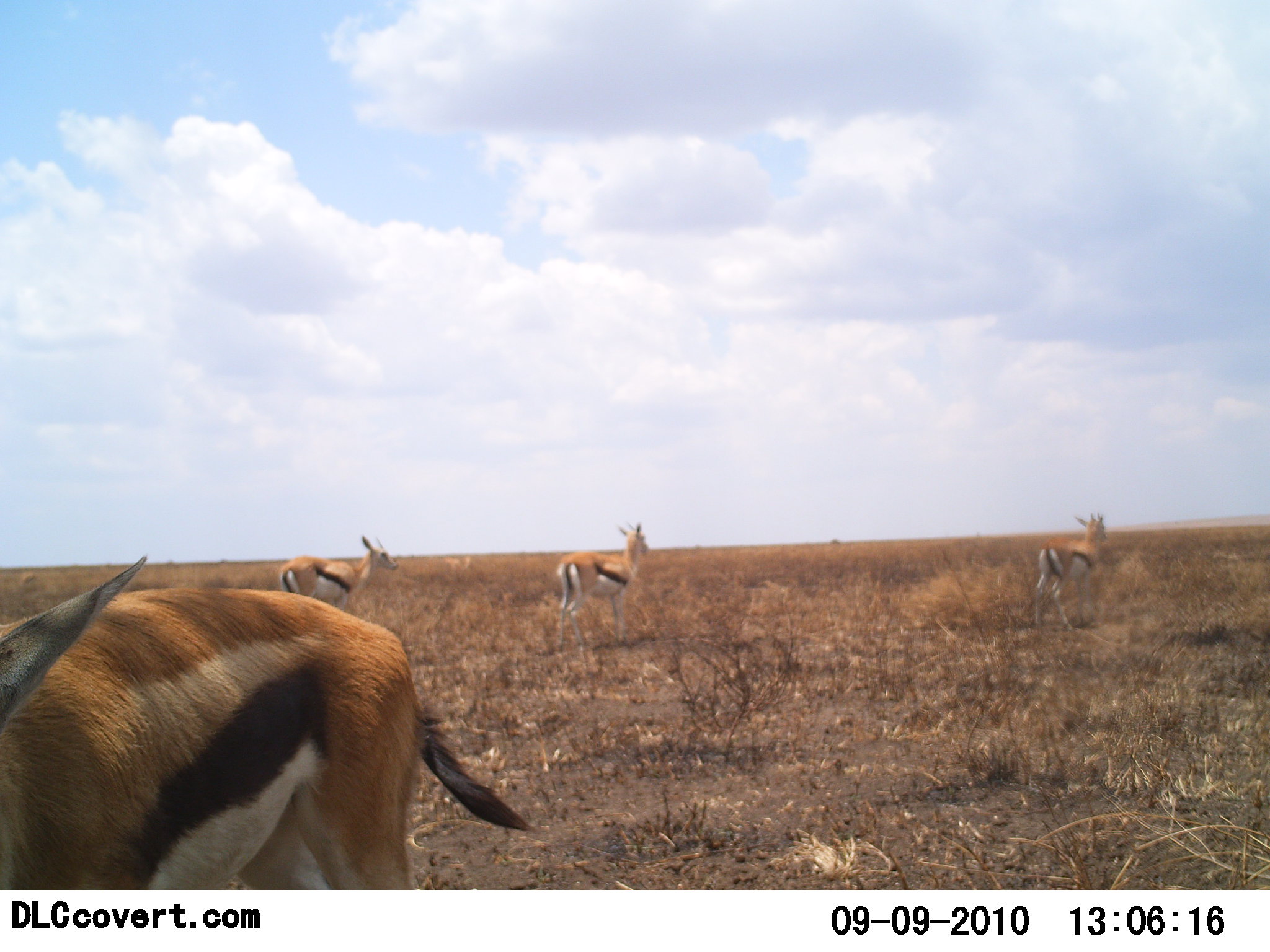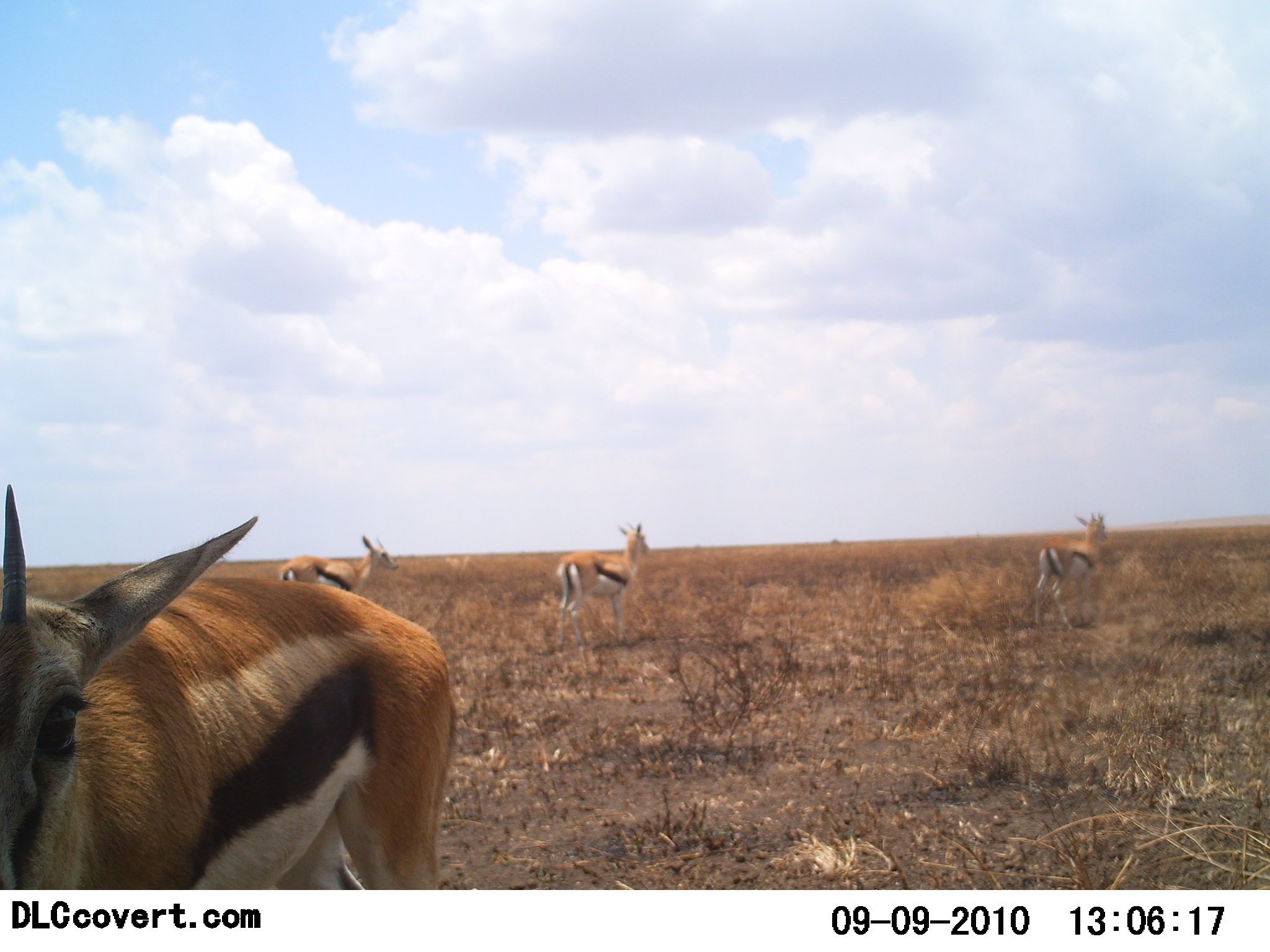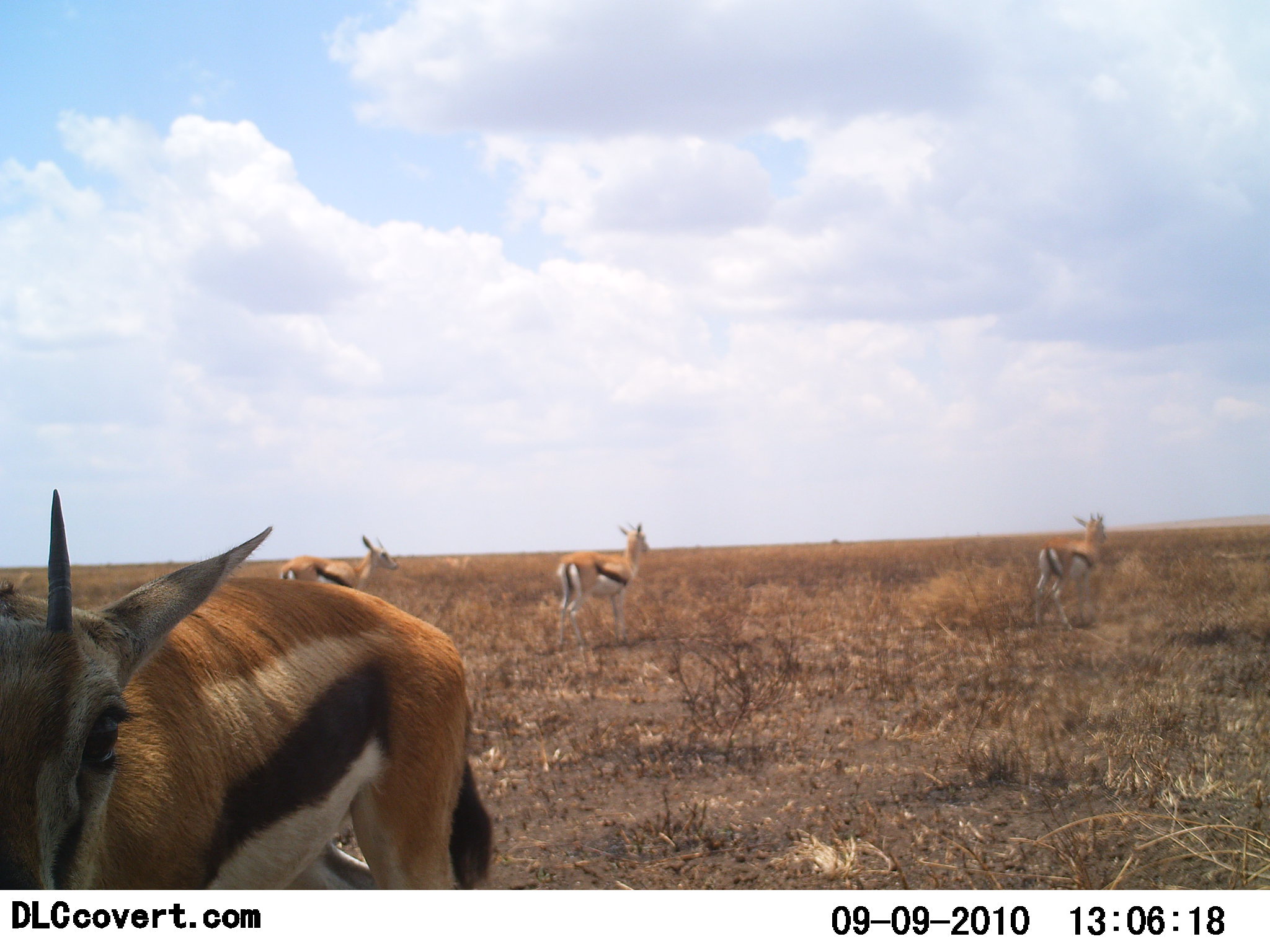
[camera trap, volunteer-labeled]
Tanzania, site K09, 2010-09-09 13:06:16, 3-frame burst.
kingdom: Animalia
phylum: Chordata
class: Mammalia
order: Artiodactyla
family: Bovidae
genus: Eudorcas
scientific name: Eudorcas thomsonii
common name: thomson's gazelle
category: gazellethomsons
Gazellethomsons (thomson's gazelle) (Eudorcas thomsonii), count 4. Behavior (volunteer vote fractions): standing 100%, resting 0%, moving 0%, interacting 0%. Young present (vote fraction): 0%. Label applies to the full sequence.